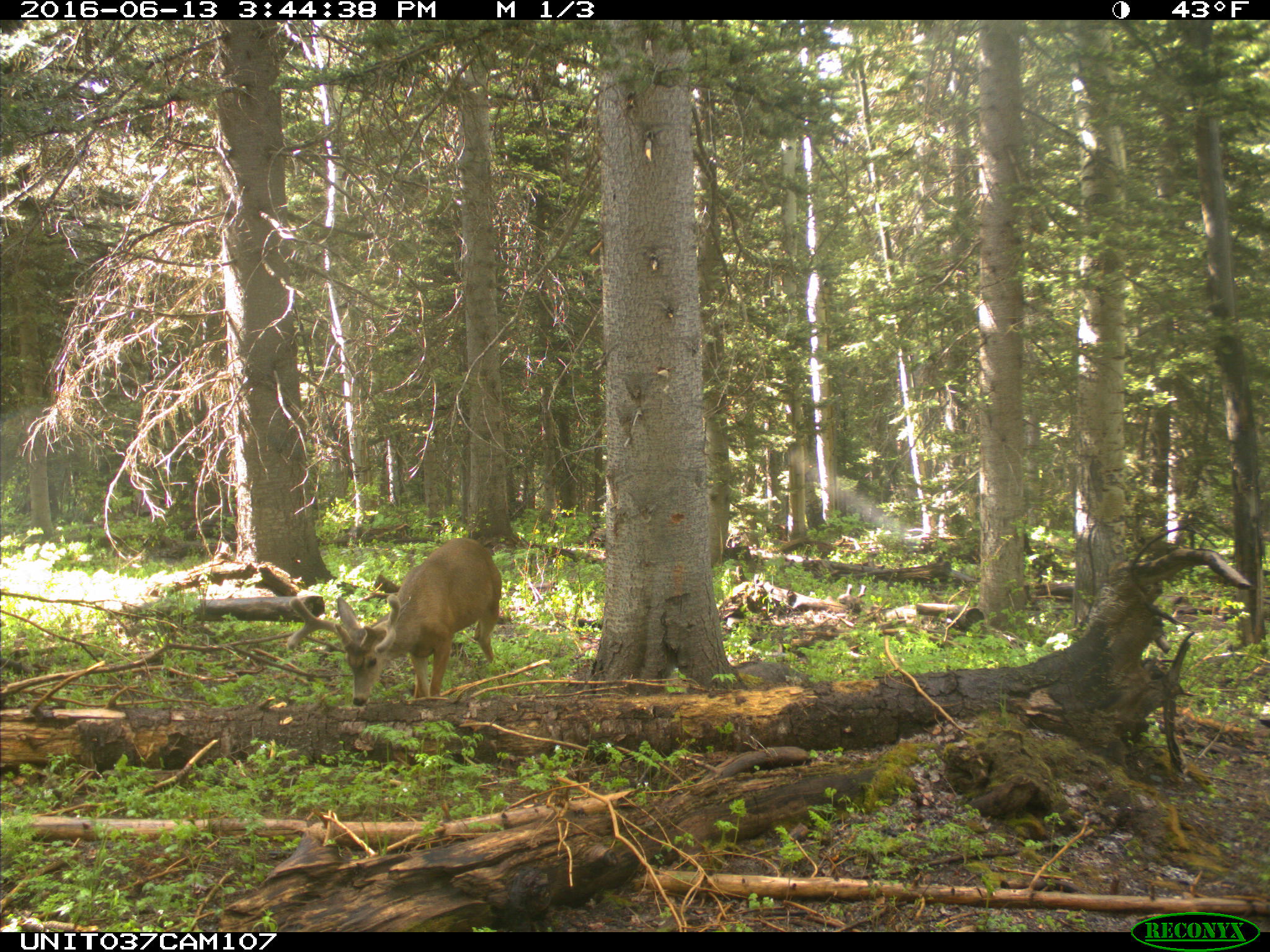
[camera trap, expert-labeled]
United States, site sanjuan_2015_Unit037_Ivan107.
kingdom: Animalia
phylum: Chordata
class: Mammalia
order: Artiodactyla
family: Cervidae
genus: Odocoileus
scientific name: Odocoileus hemionus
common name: mule deer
Odocoileus hemionus (mule deer).